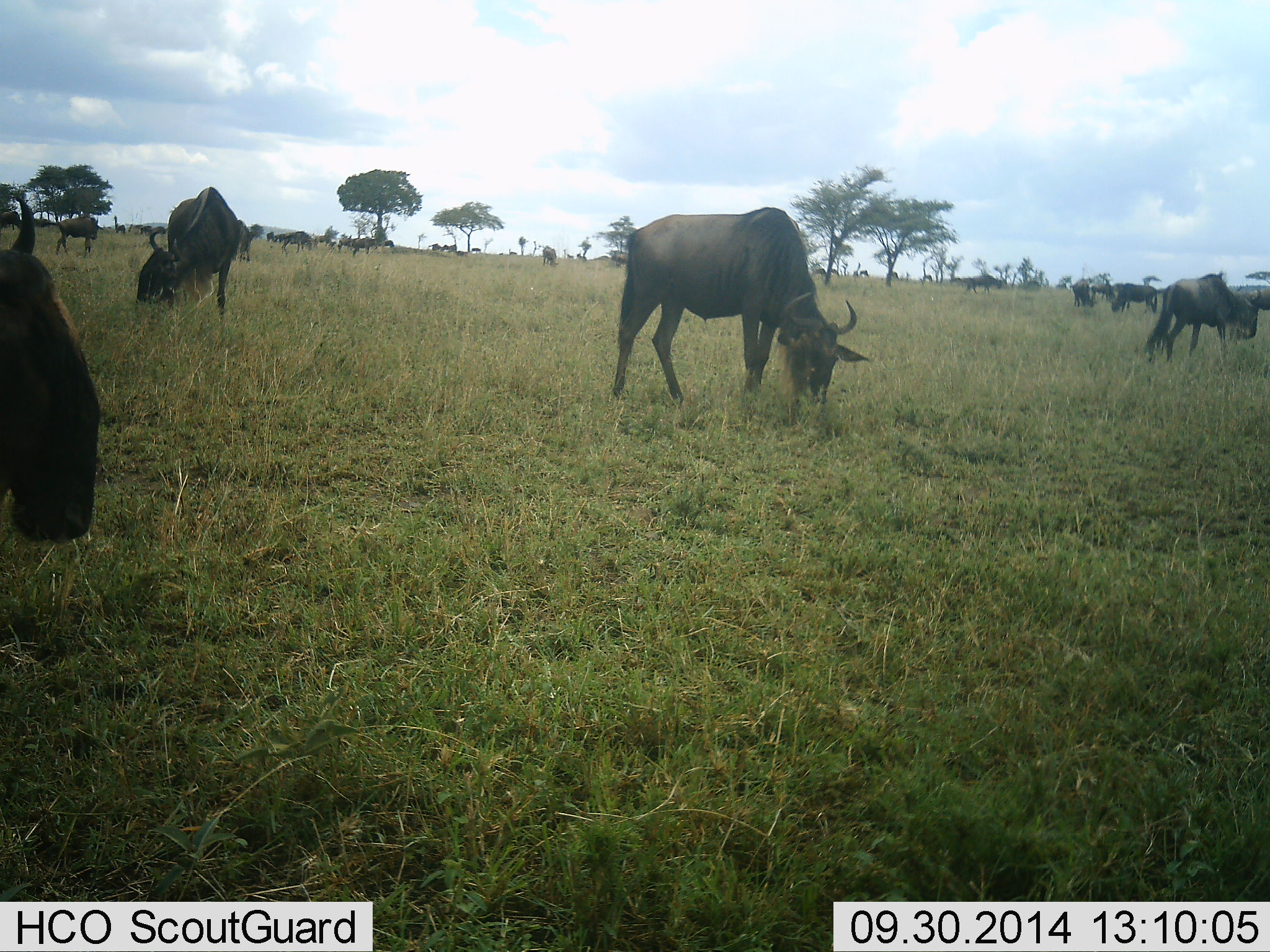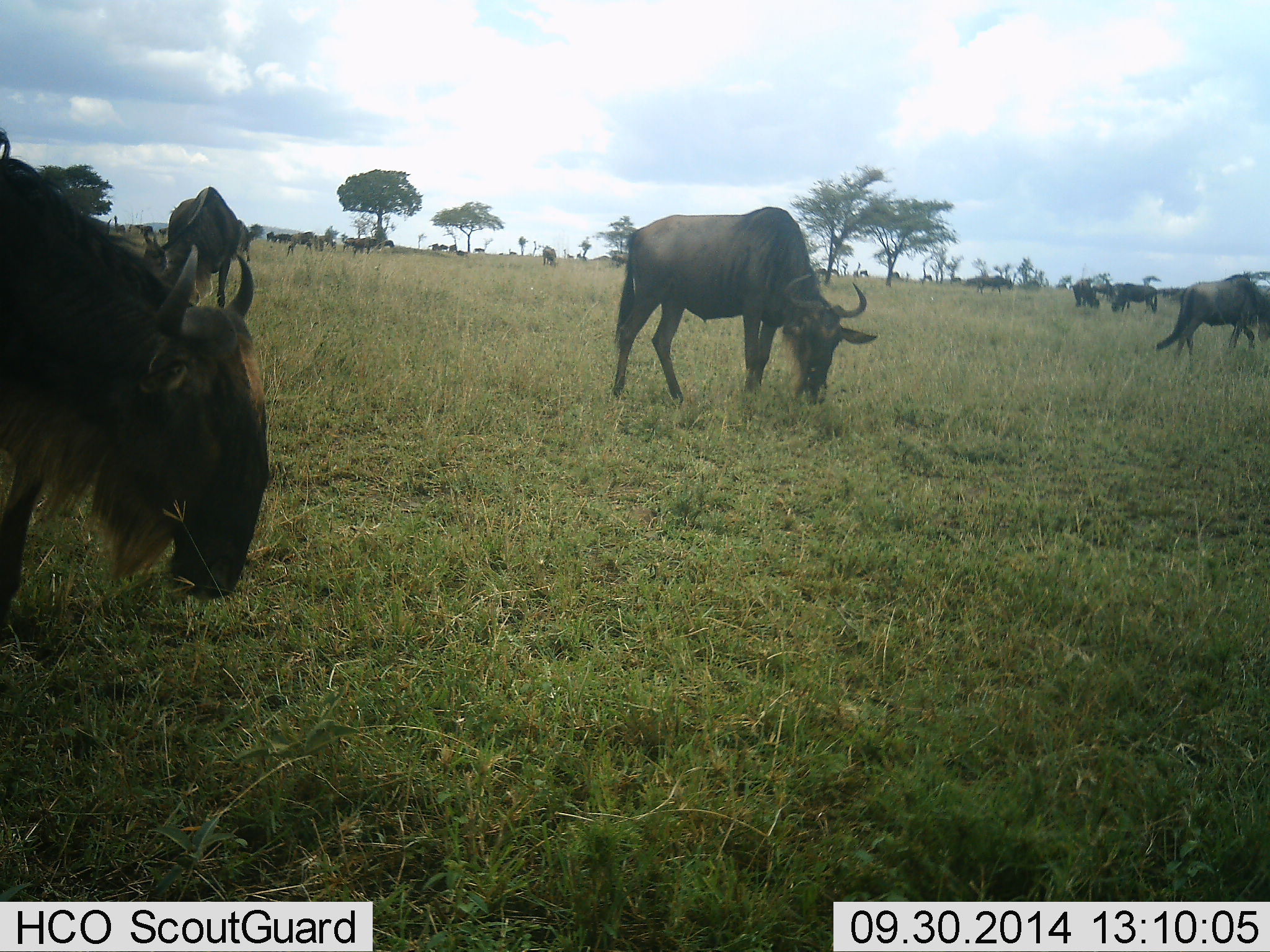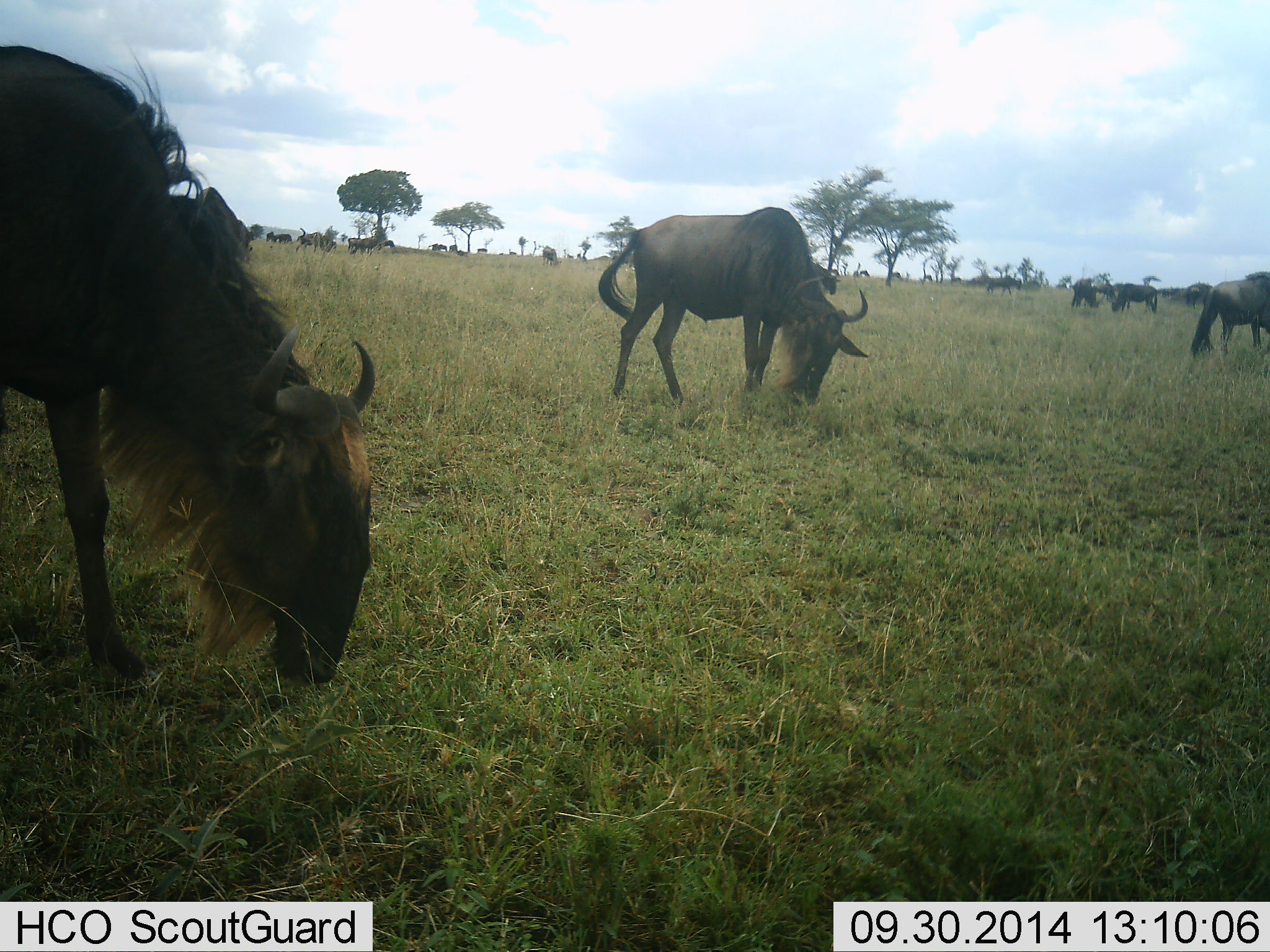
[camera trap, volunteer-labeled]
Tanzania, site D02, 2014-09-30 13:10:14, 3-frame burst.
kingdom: Animalia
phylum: Chordata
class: Mammalia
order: Artiodactyla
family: Bovidae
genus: Connochaetes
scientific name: Connochaetes taurinus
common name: blue wildebeest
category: wildebeest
Wildebeest (blue wildebeest) (Connochaetes taurinus), count 11-50. Behavior (volunteer vote fractions): standing 70%, resting 20%, moving 40%, interacting 0%. Young present (vote fraction): 0%. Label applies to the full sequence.